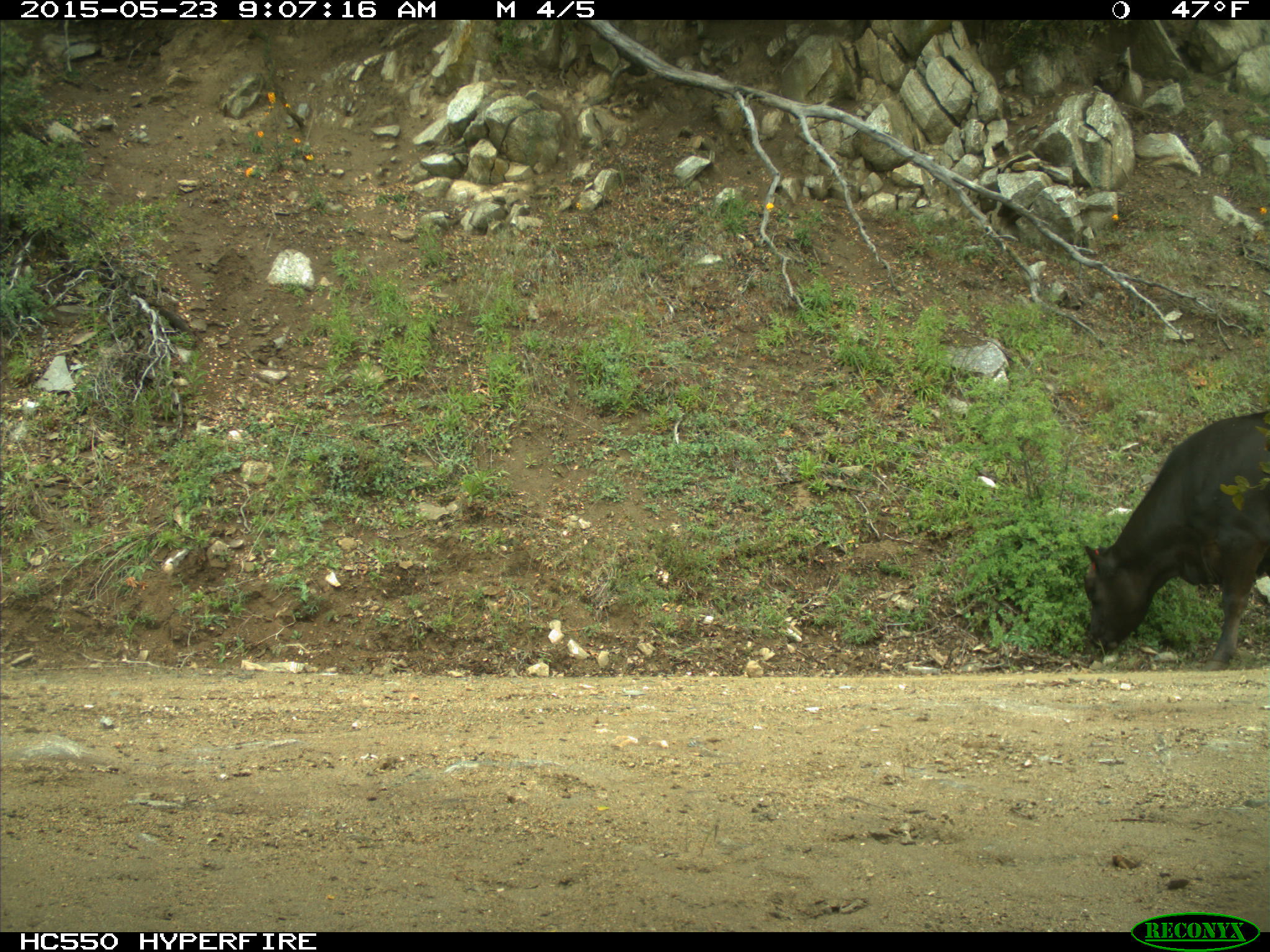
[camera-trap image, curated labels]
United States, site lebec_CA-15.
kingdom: Animalia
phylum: Chordata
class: Mammalia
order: Artiodactyla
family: Bovidae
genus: Bos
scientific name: Bos taurus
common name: domestic cow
Bos taurus (domestic cow).